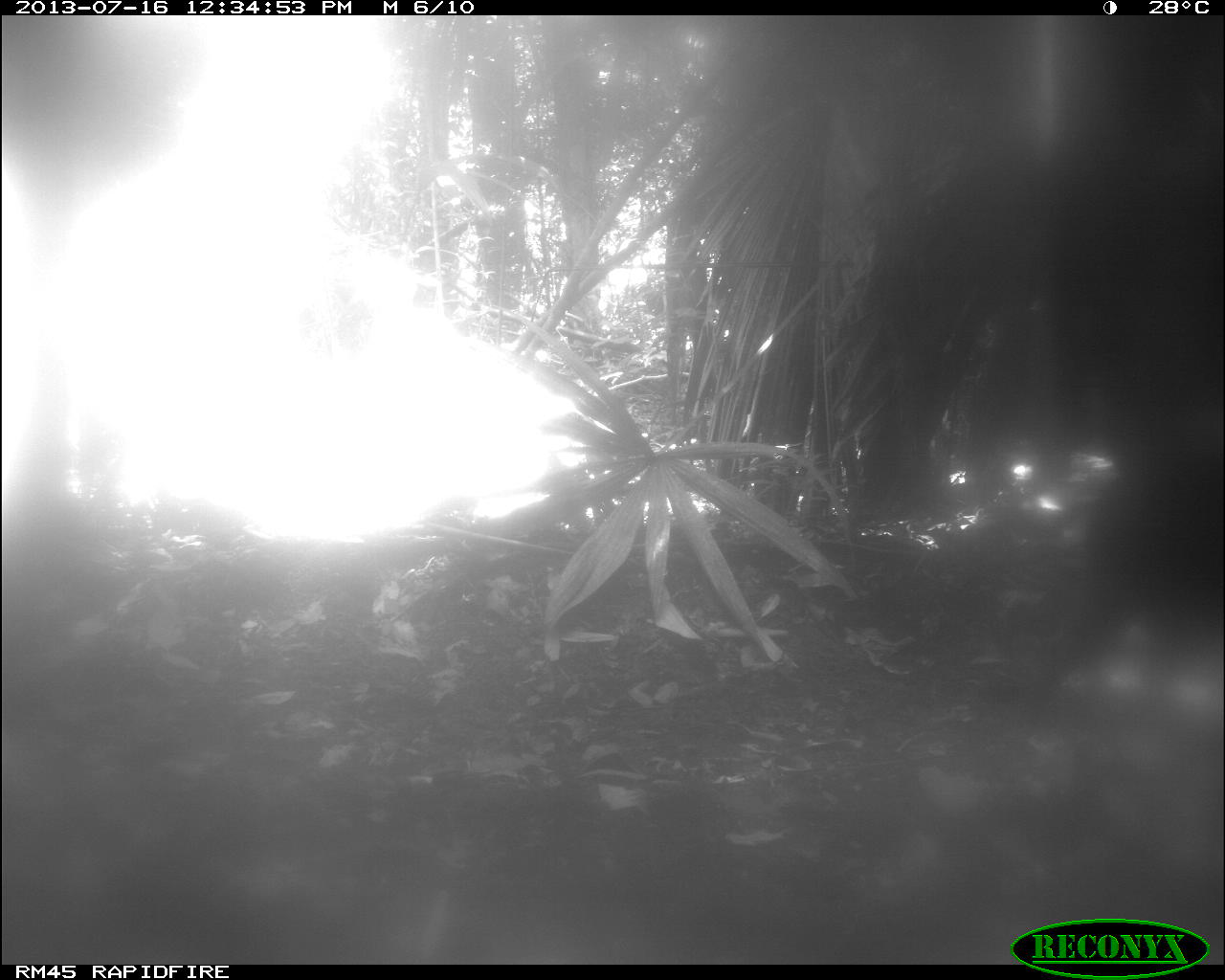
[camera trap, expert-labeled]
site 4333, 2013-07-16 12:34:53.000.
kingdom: Animalia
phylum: Chordata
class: Mammalia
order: Artiodactyla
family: Tayassuidae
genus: Tayassu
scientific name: Tayassu pecari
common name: white-lipped peccary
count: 1